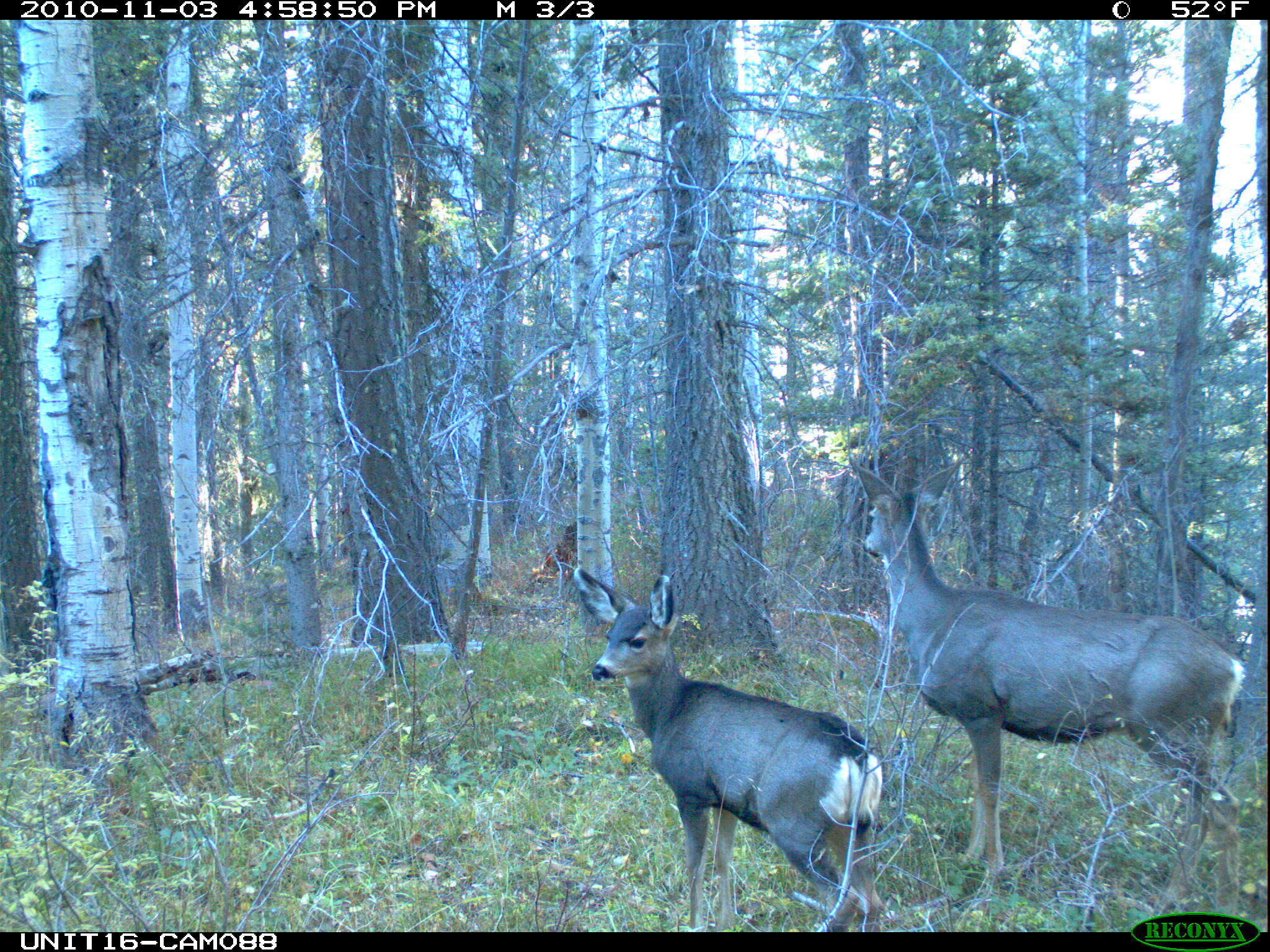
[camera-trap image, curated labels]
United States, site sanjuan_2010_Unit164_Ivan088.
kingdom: Animalia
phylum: Chordata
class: Mammalia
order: Artiodactyla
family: Cervidae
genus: Odocoileus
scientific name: Odocoileus hemionus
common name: mule deer